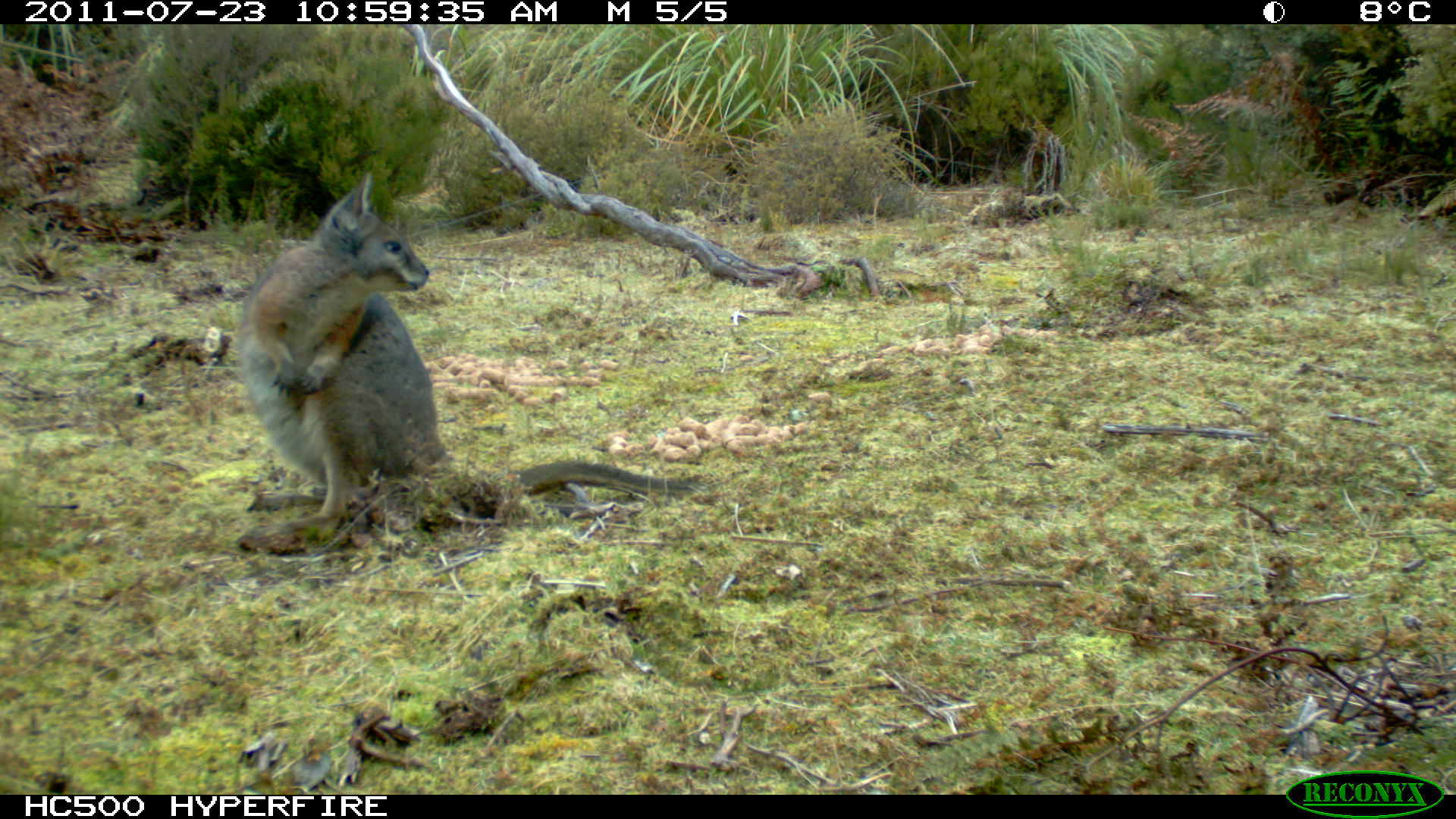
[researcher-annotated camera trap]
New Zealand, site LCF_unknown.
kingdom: Animalia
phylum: Chordata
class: Mammalia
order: Diprotodontia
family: Macropodidae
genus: Notamacropus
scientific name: Notamacropus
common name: wallaby